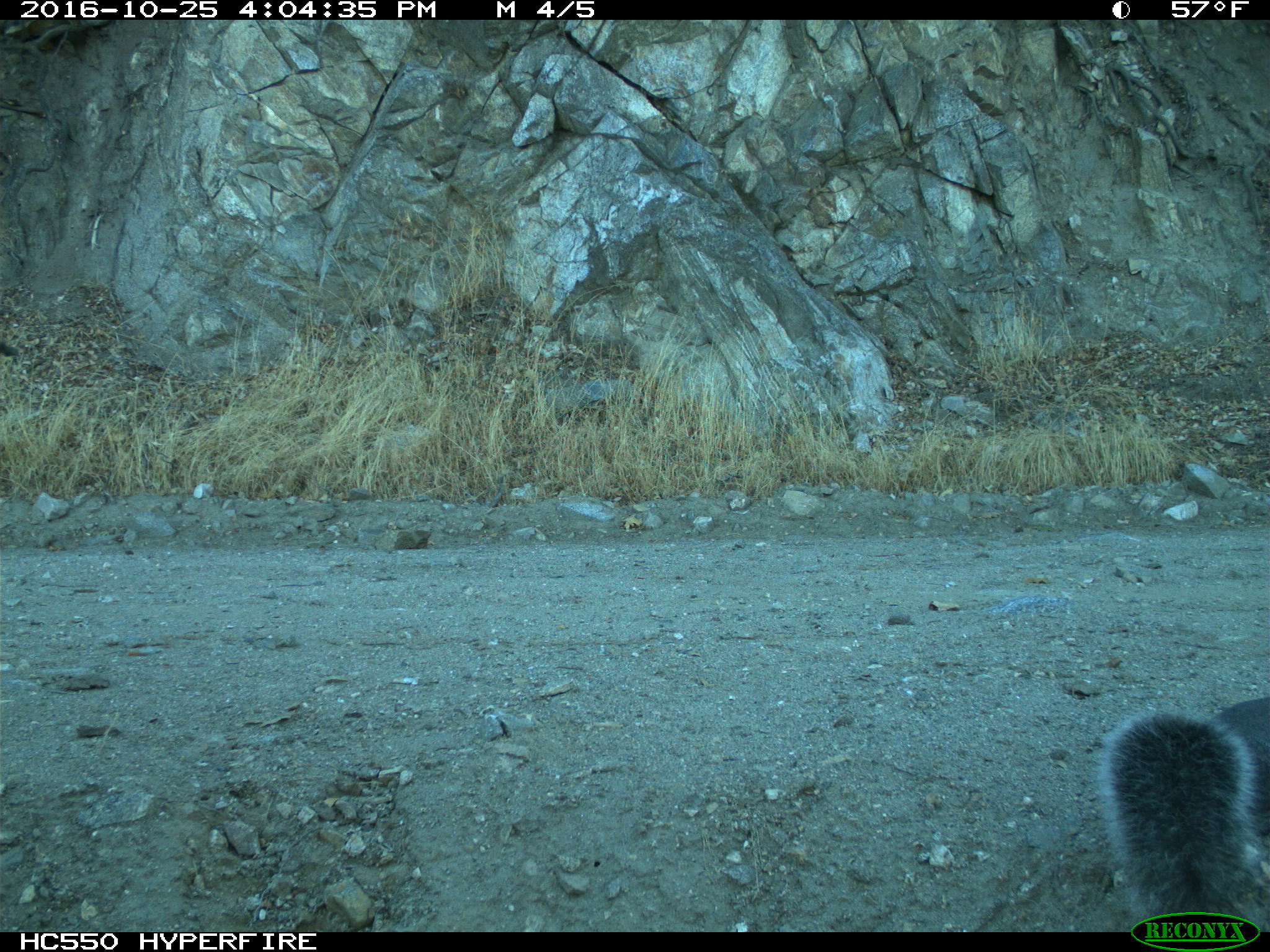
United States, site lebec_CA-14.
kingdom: Animalia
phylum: Chordata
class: Mammalia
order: Rodentia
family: Sciuridae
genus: Sciurus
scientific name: Sciurus carolinensis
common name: eastern gray squirrel